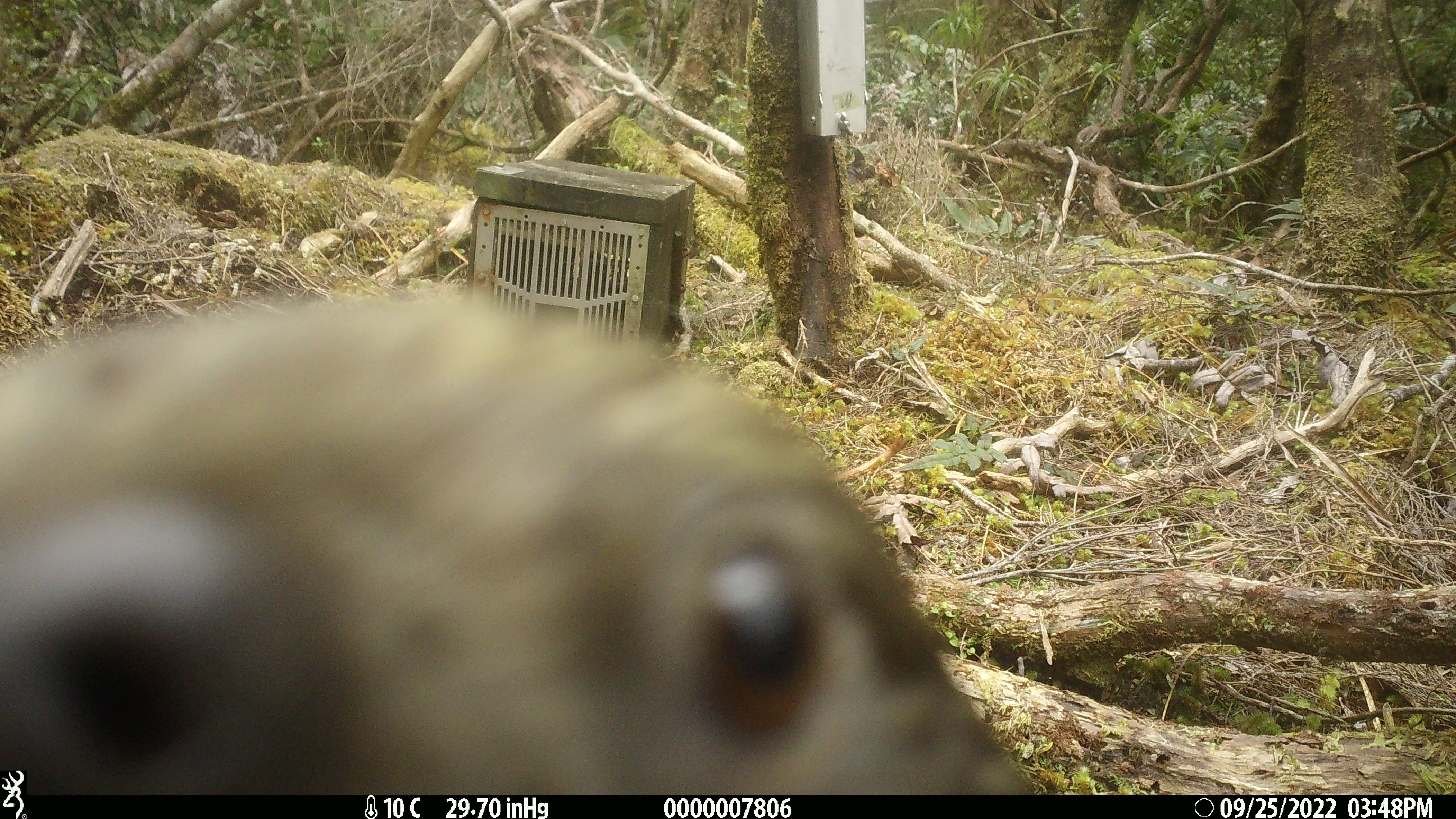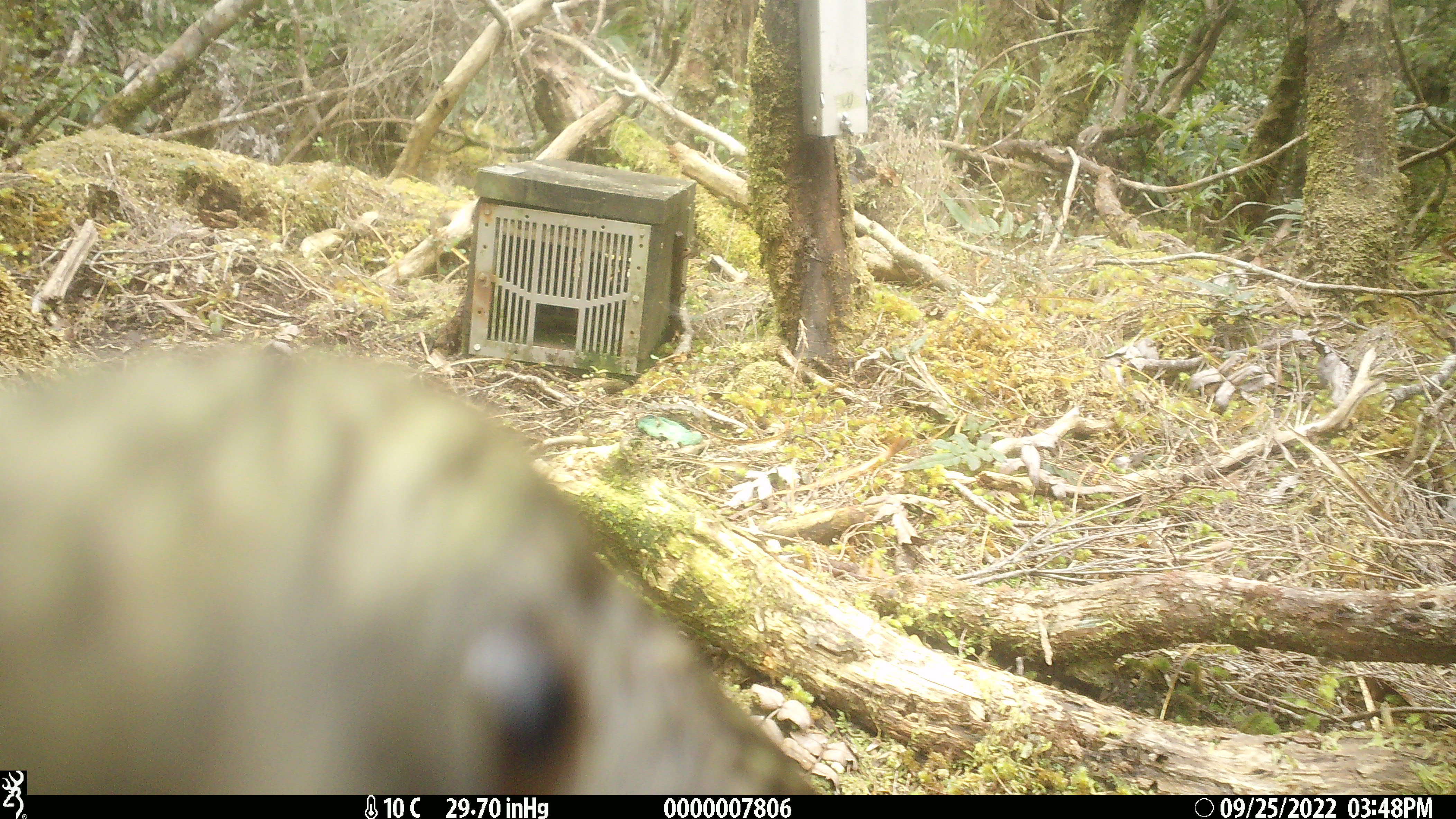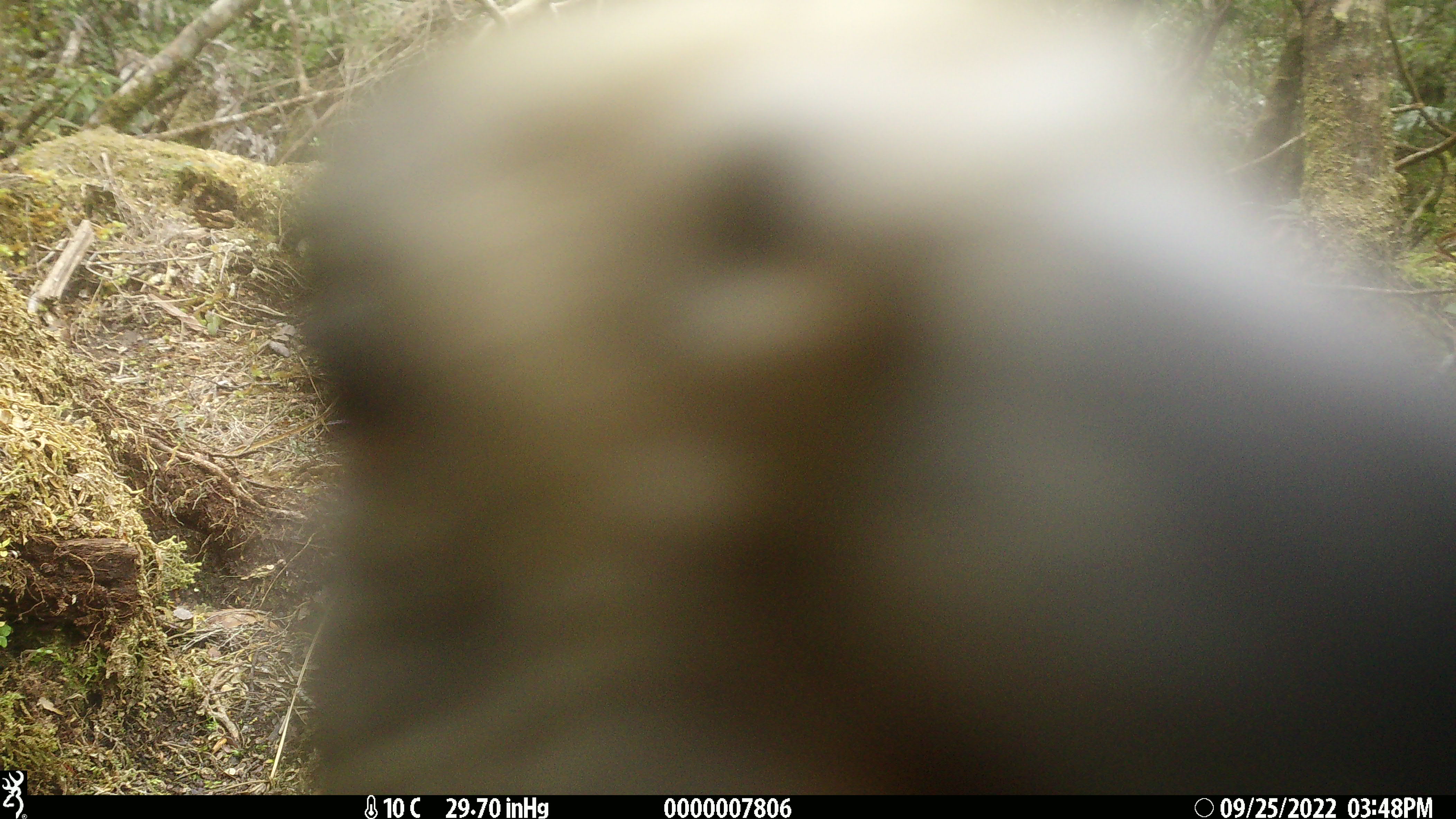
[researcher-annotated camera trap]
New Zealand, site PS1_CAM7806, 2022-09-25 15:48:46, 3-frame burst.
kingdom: Animalia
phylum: Chordata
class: Aves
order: Psittaciformes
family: Strigopidae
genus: Nestor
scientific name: Nestor notabilis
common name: kea